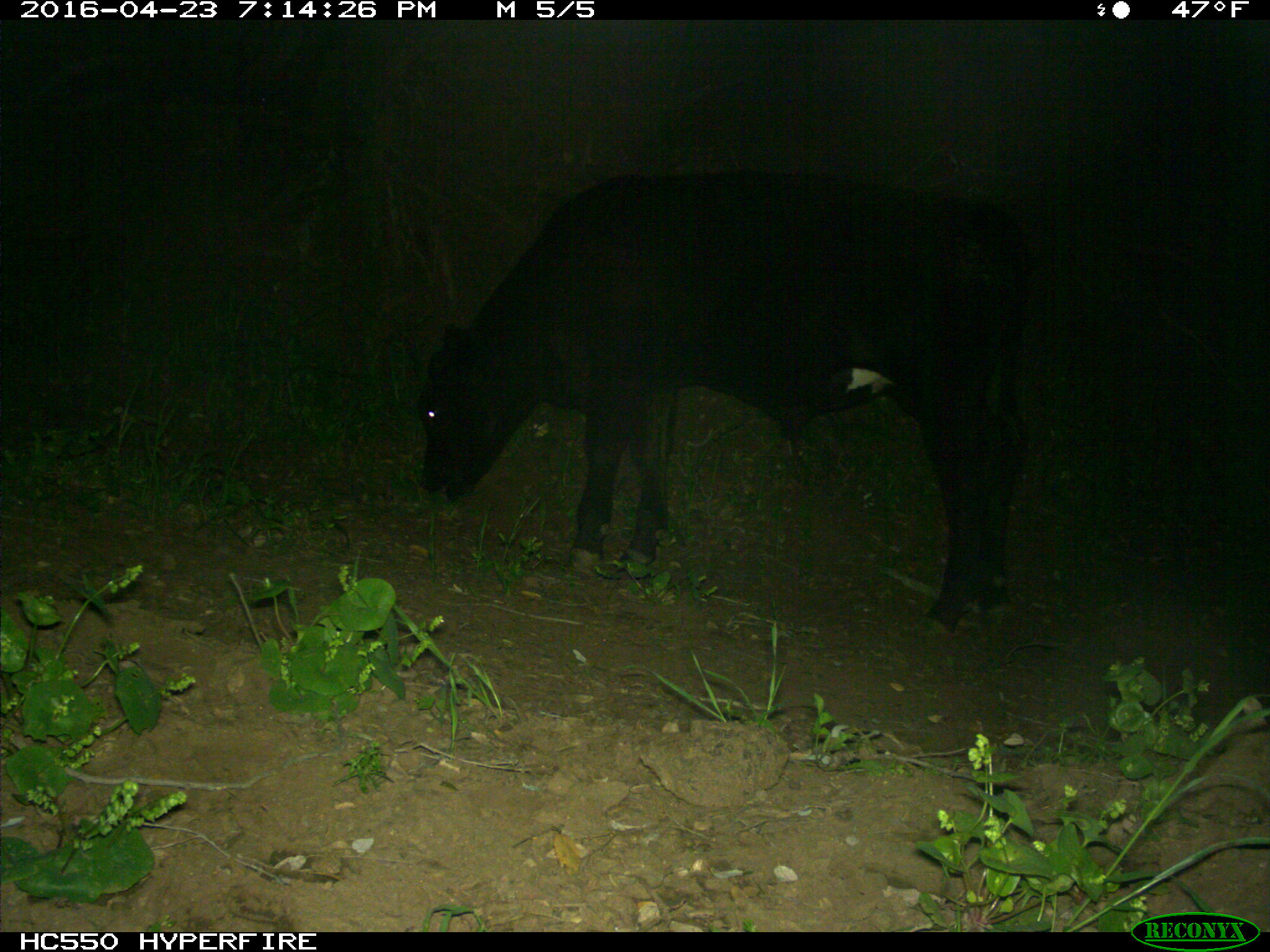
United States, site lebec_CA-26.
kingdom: Animalia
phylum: Chordata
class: Mammalia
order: Artiodactyla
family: Bovidae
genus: Bos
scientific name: Bos taurus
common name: domestic cow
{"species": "Bos taurus (domestic cow)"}